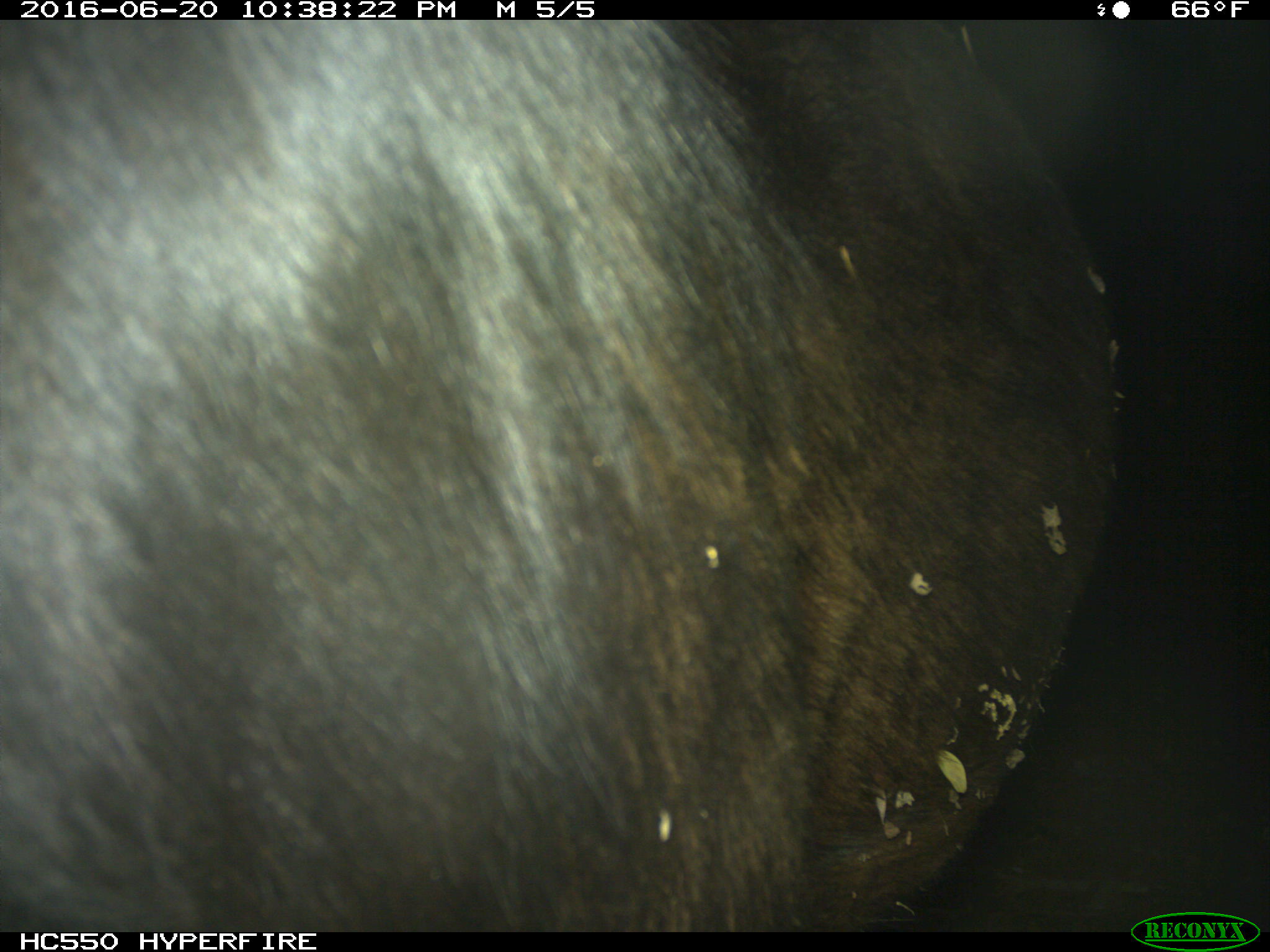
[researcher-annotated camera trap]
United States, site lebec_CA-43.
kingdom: Animalia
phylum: Chordata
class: Mammalia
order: Artiodactyla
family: Bovidae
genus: Bos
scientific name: Bos taurus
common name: domestic cow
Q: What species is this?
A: Bos taurus (domestic cow).